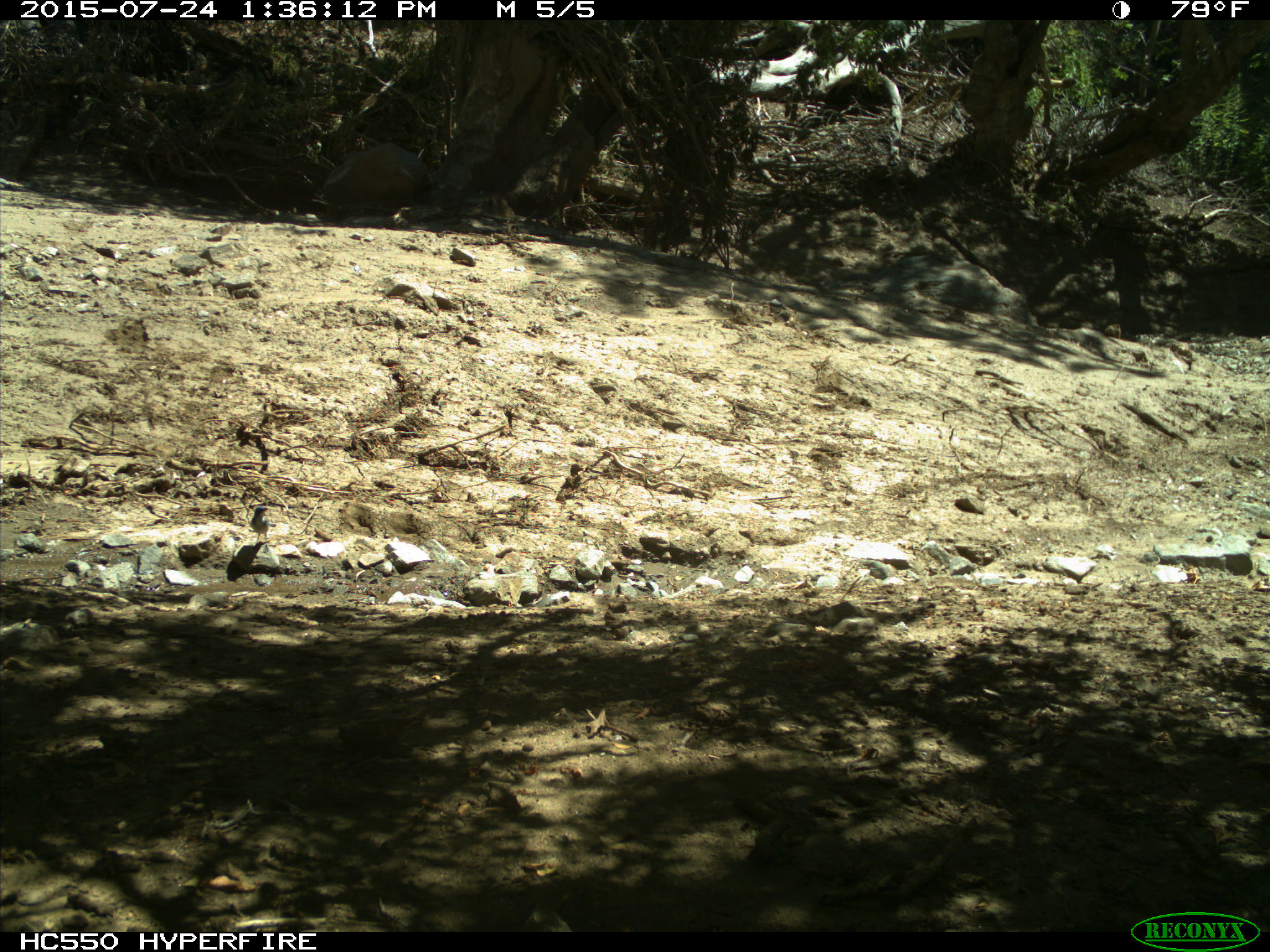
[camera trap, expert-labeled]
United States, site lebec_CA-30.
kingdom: Animalia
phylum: Chordata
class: Aves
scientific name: Aves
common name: birds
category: unidentified bird